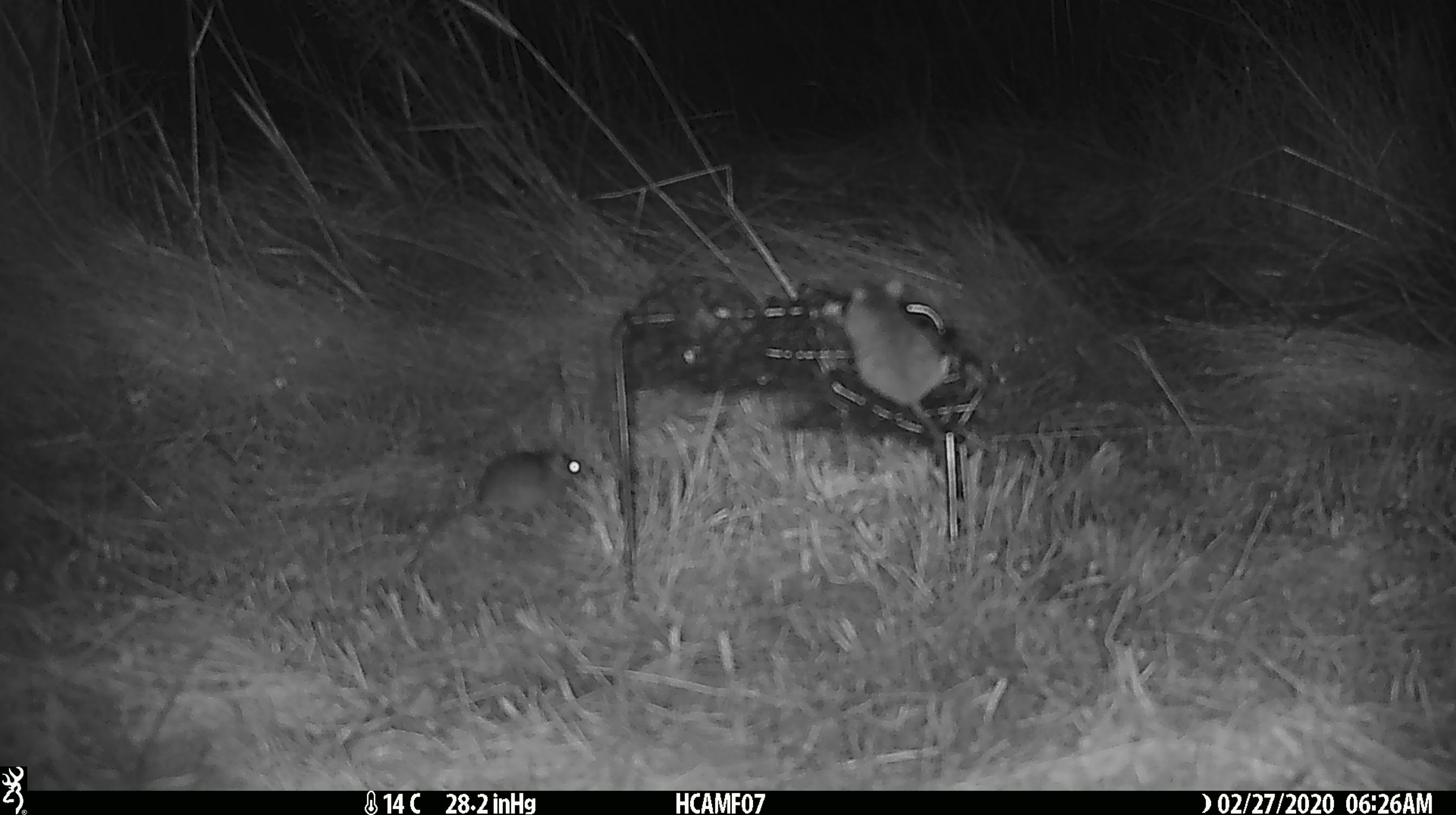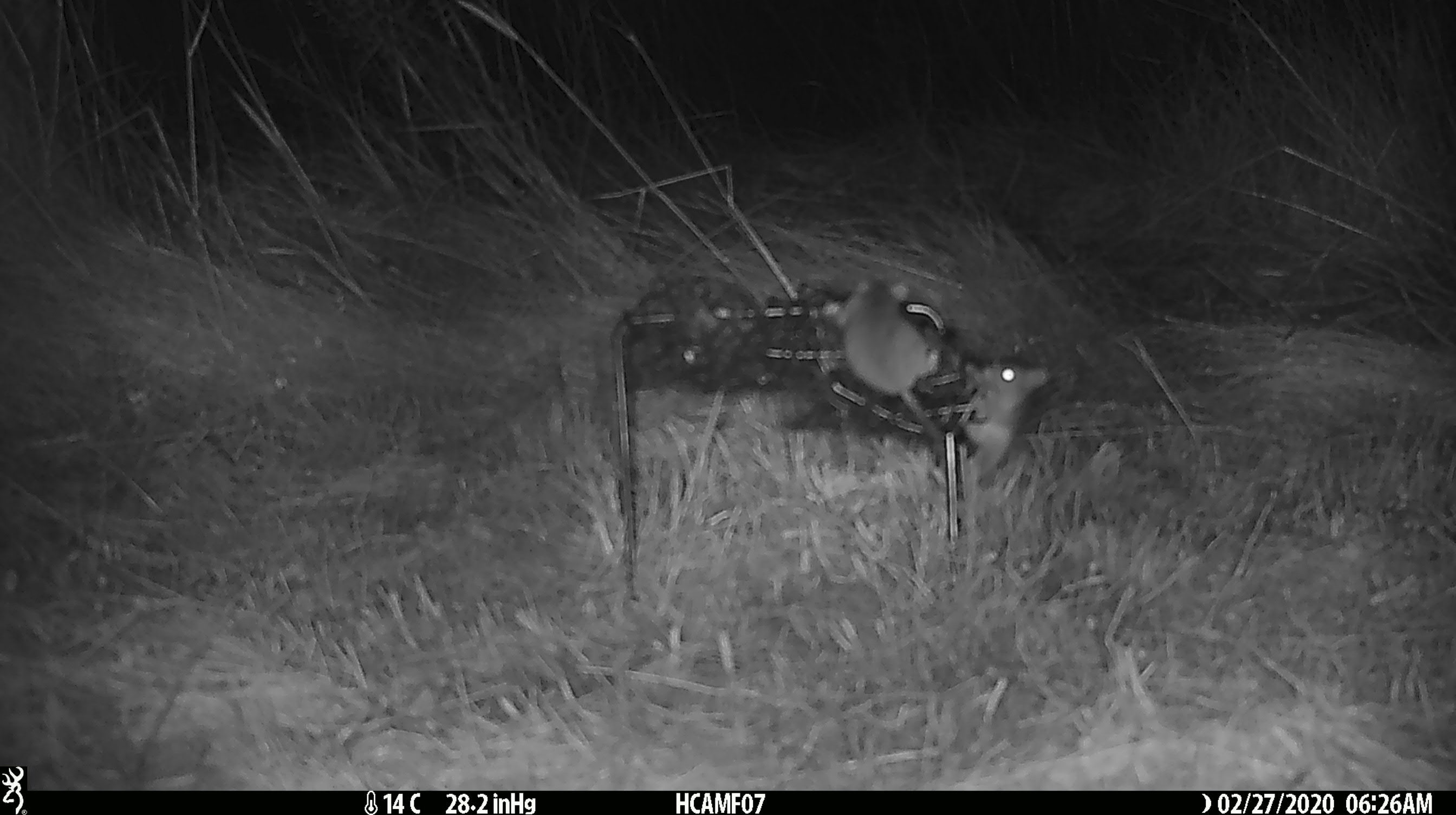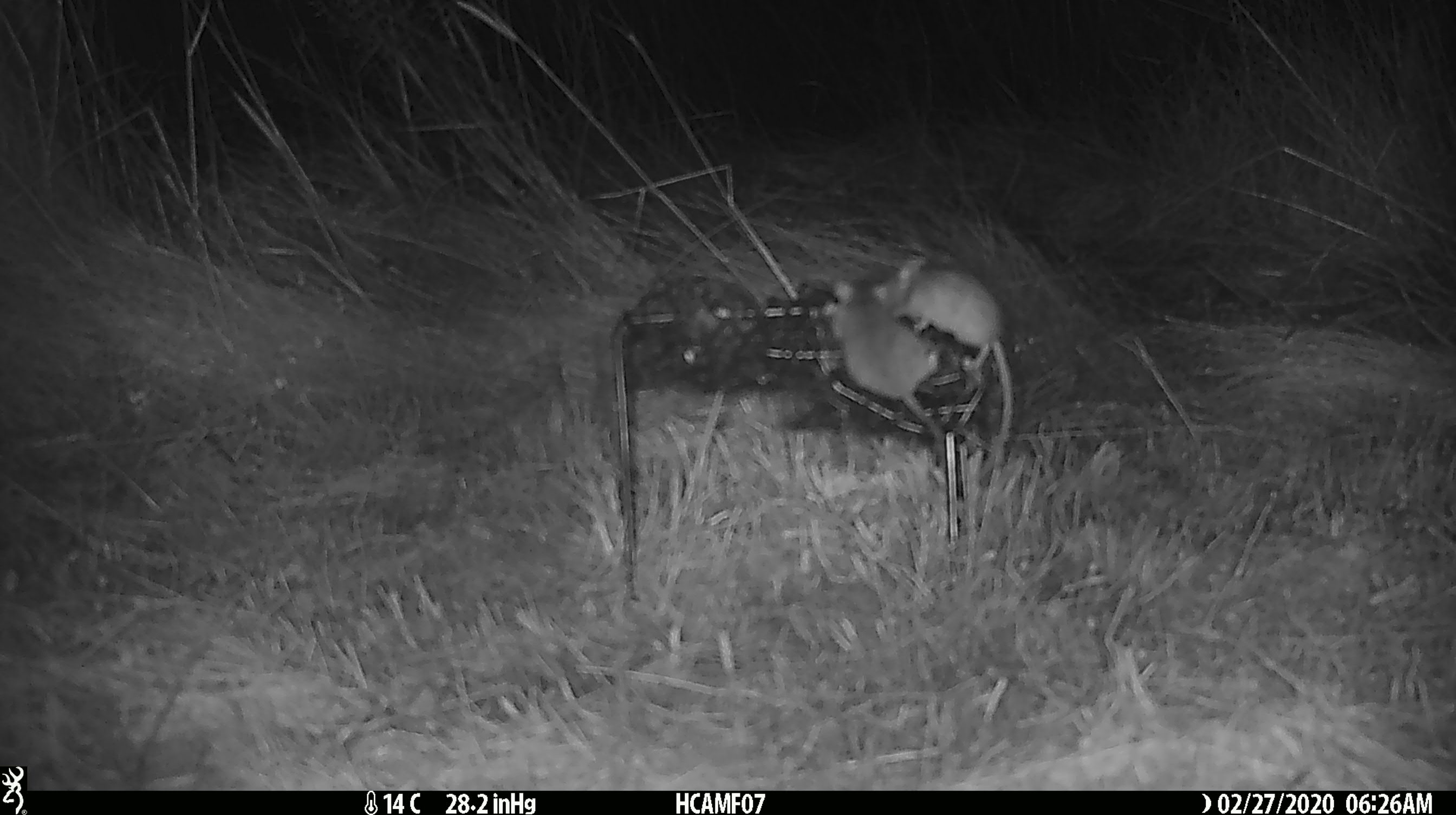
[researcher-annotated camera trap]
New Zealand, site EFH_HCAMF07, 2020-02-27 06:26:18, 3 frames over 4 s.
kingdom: Animalia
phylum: Chordata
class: Mammalia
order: Rodentia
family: Muridae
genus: Mus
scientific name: Mus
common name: mouse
Mouse (Mus).